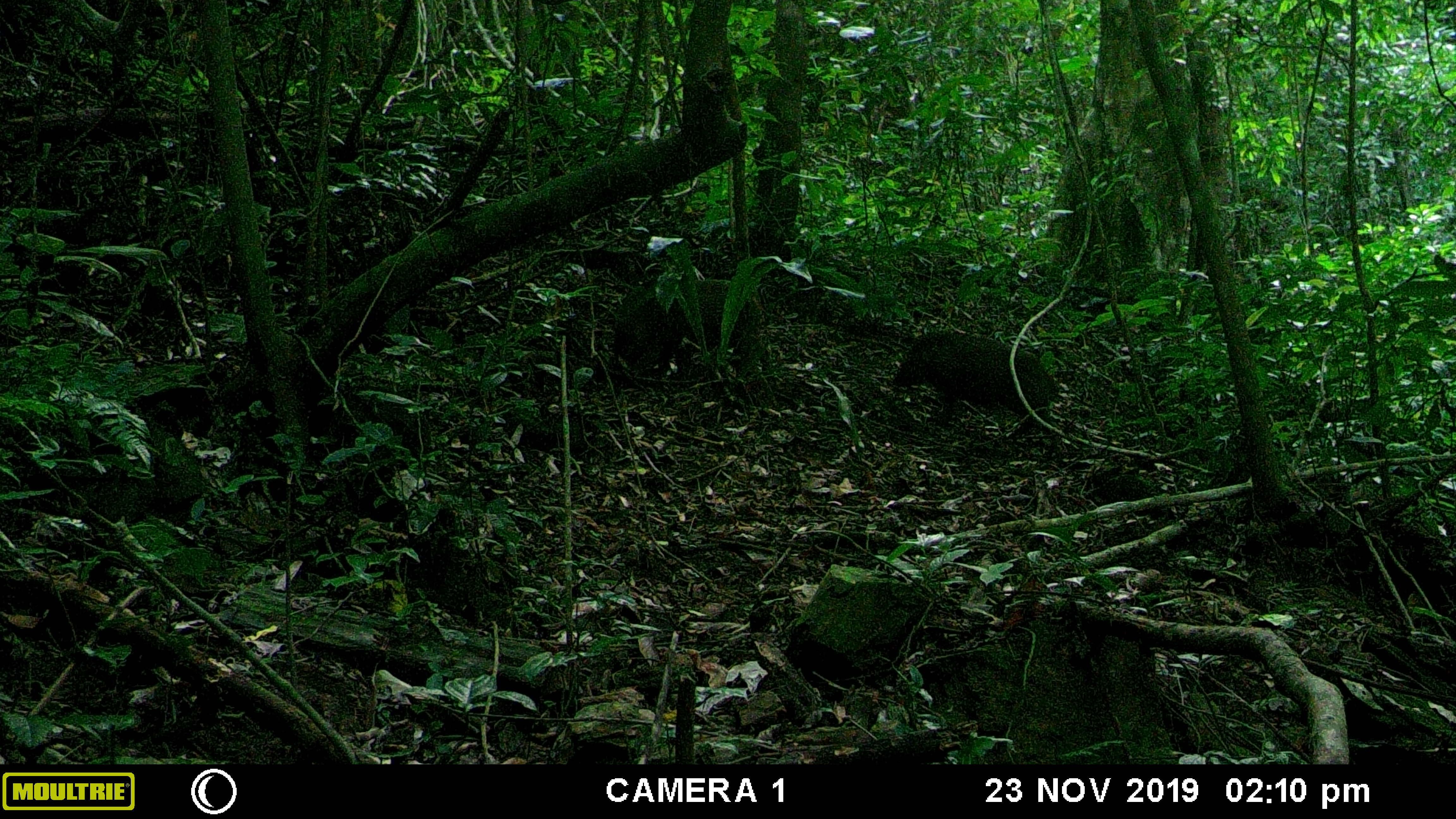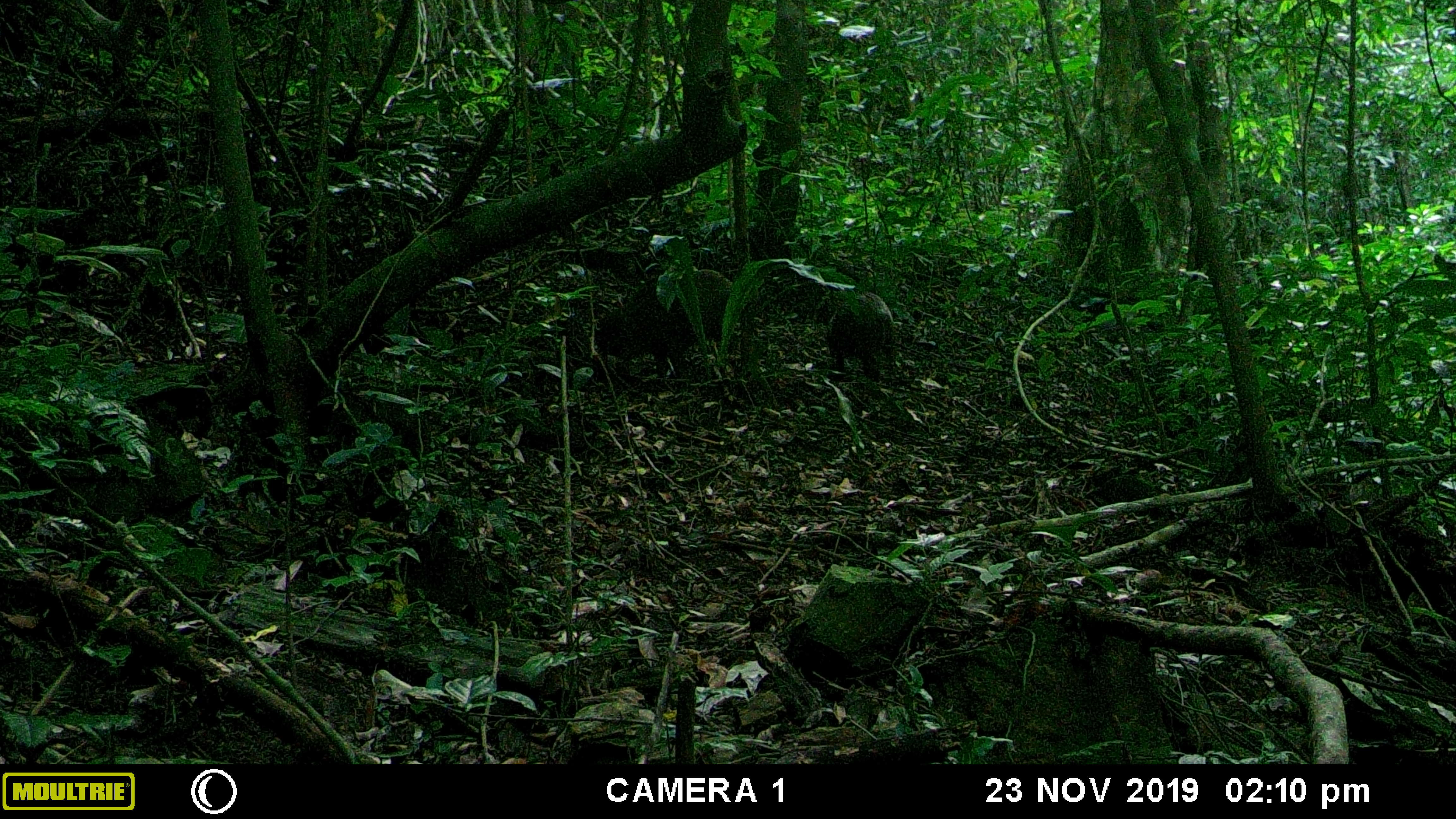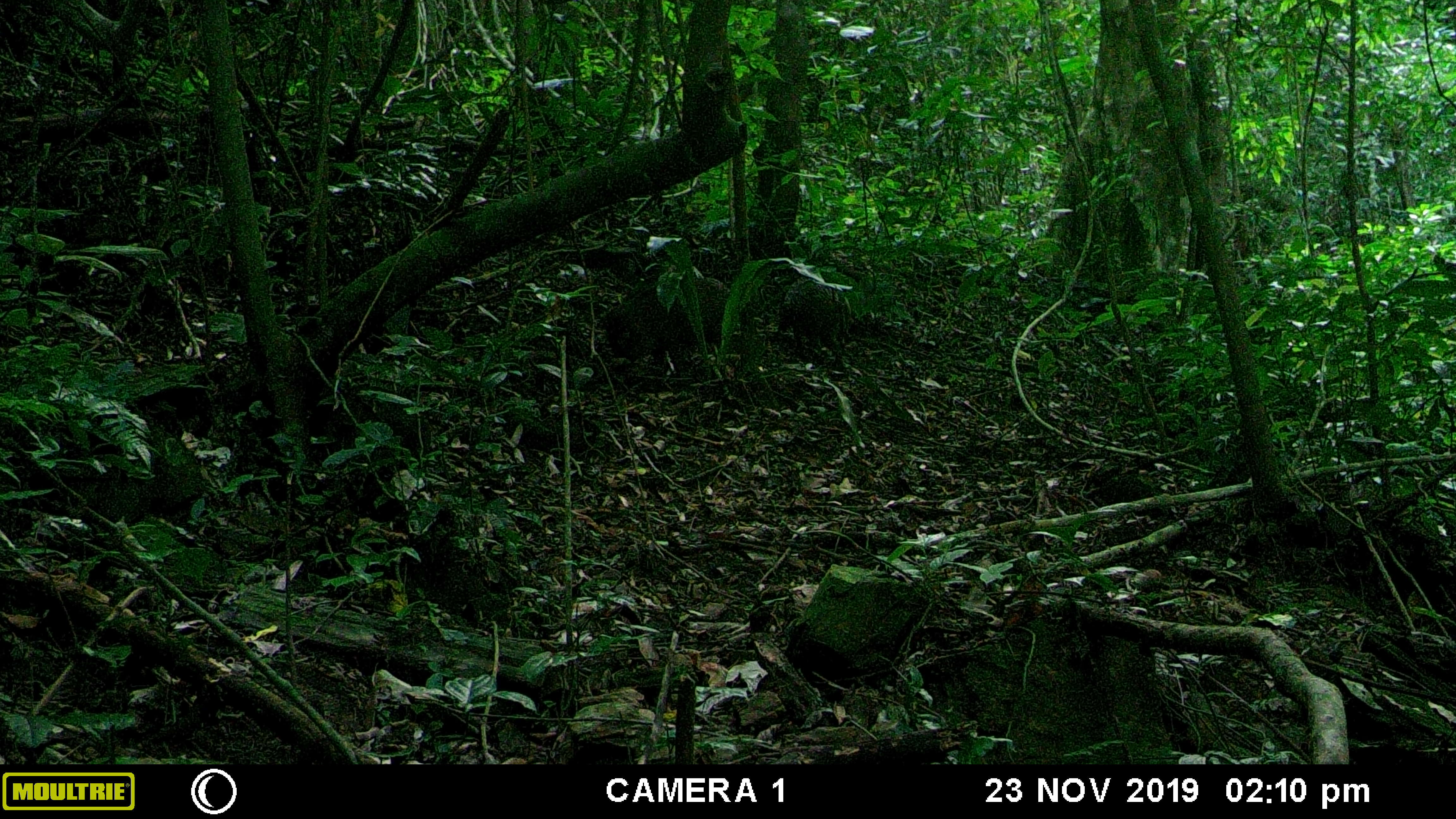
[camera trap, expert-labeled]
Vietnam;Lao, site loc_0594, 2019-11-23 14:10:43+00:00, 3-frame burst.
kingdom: Animalia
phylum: Chordata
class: Mammalia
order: Artiodactyla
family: Suidae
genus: Sus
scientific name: Sus scrofa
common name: eurasian wild pig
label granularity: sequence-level